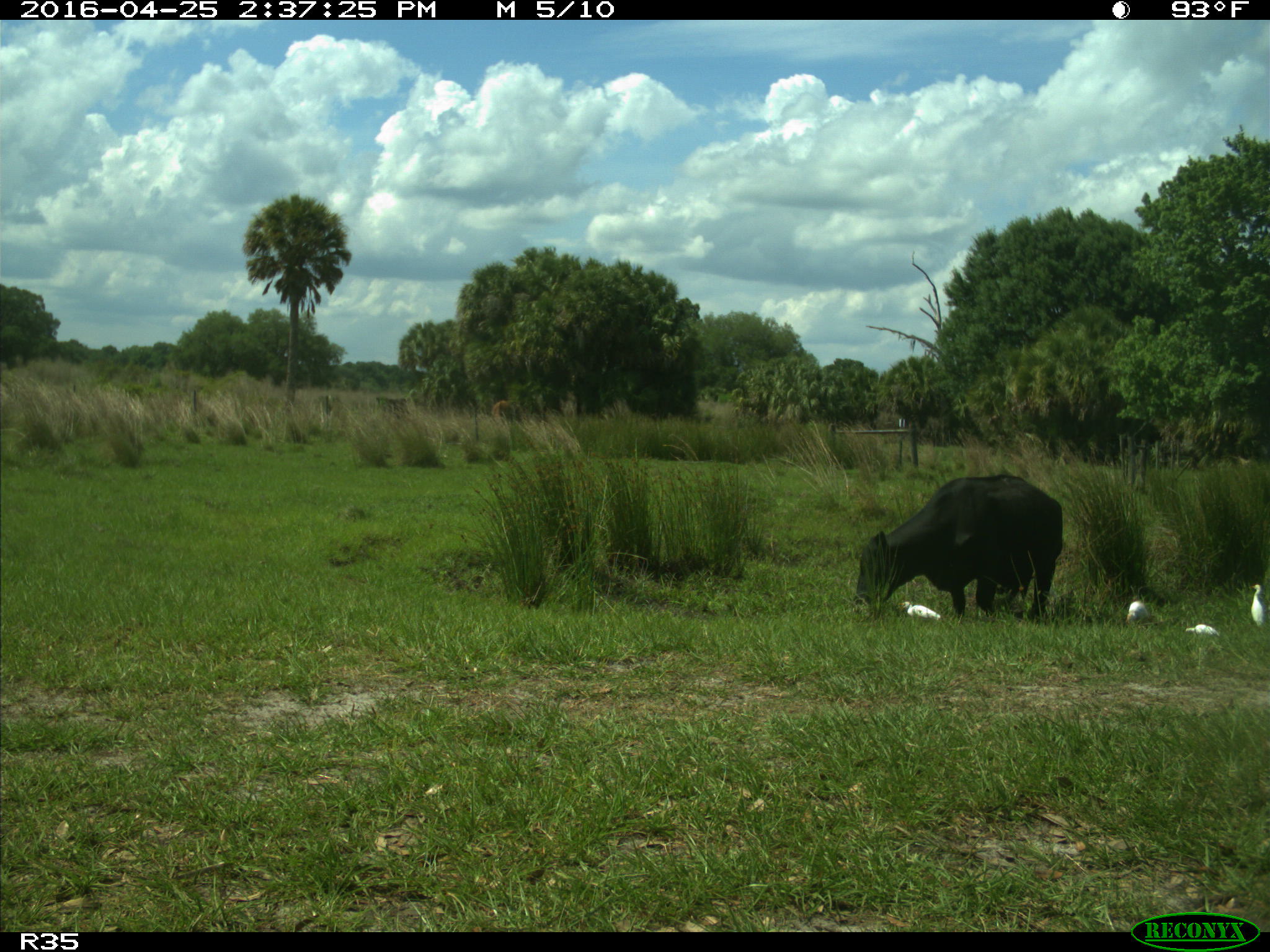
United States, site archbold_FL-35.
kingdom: Animalia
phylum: Chordata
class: Mammalia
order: Artiodactyla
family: Bovidae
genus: Bos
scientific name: Bos taurus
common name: domestic cow